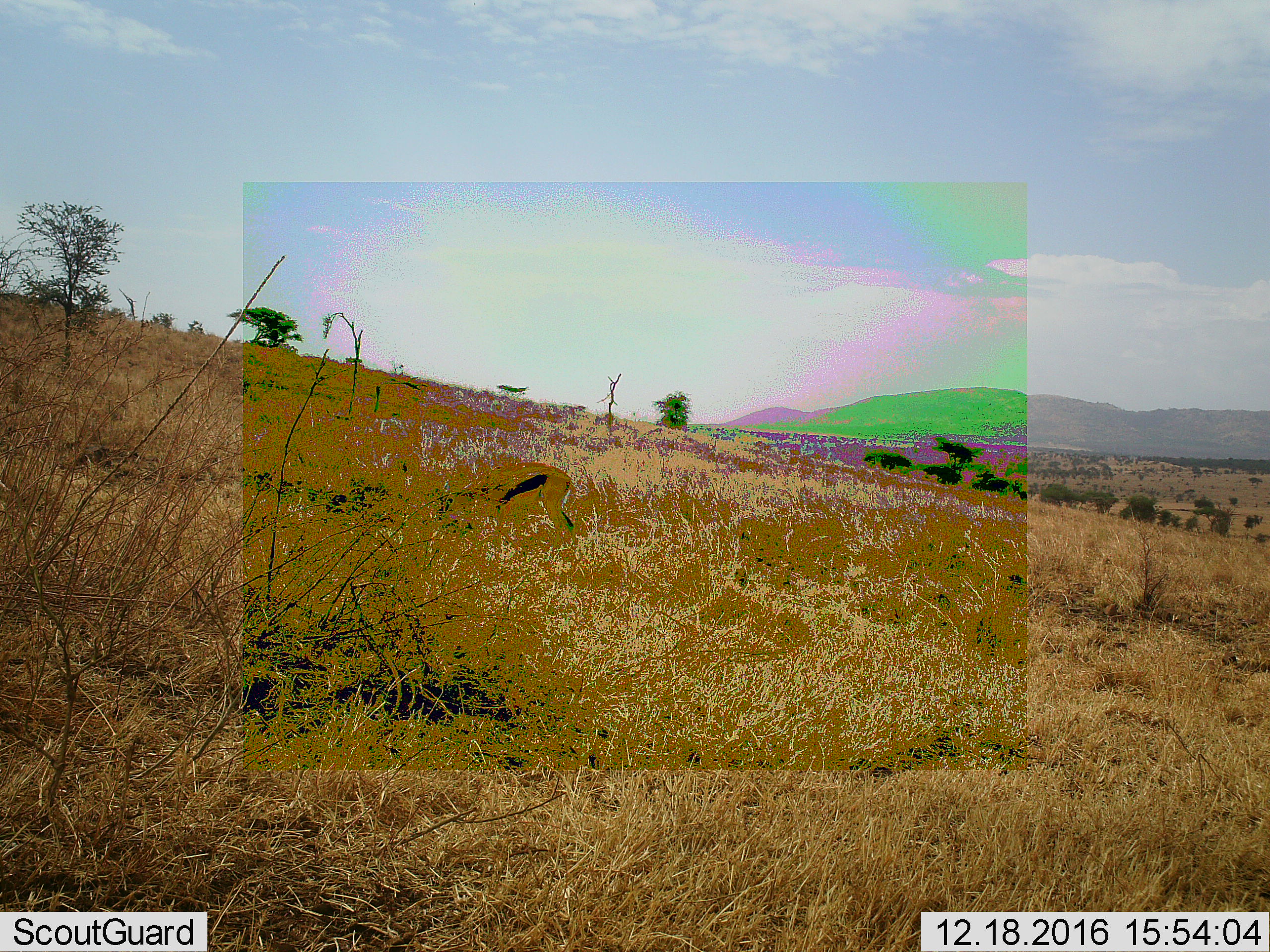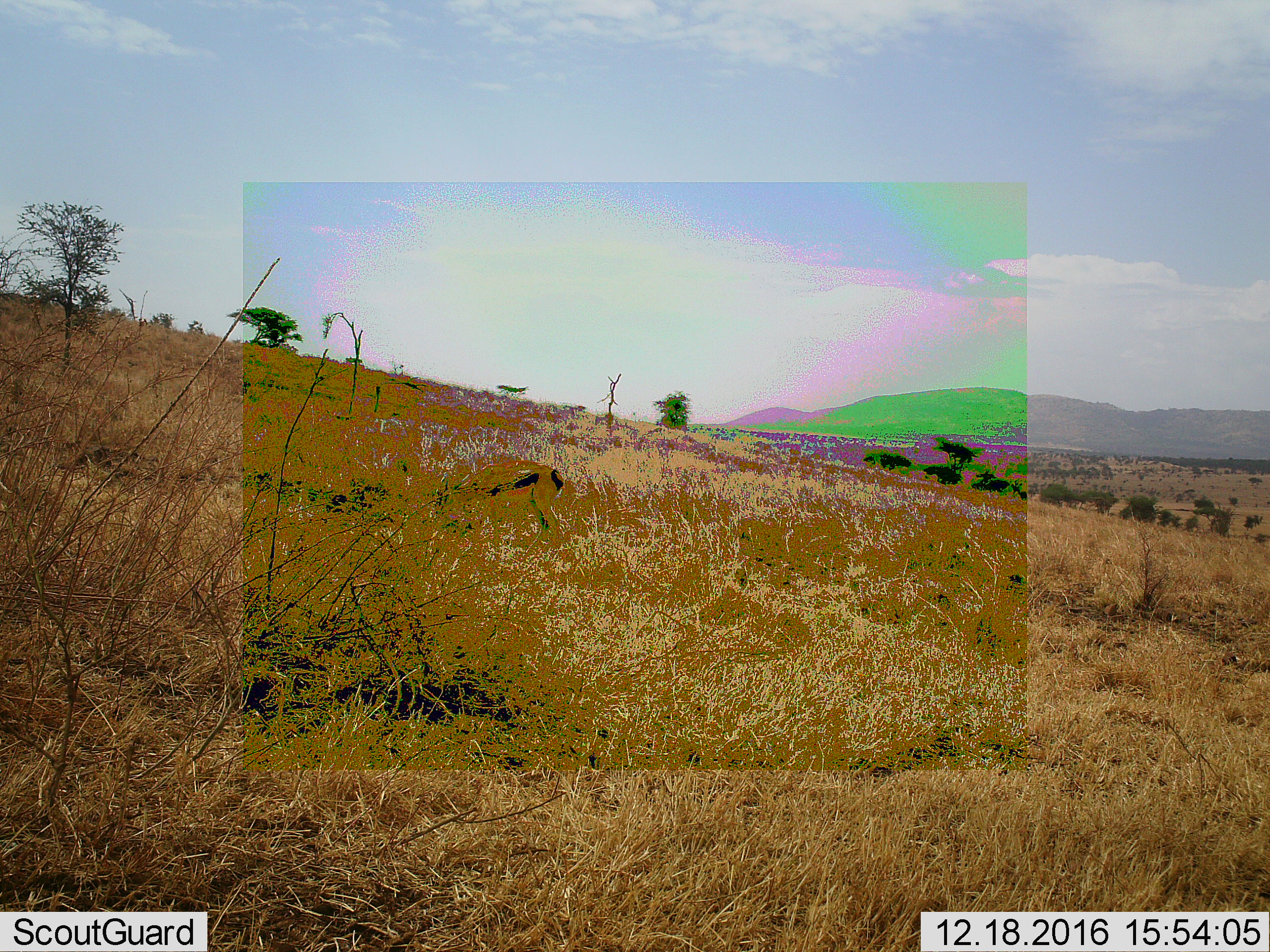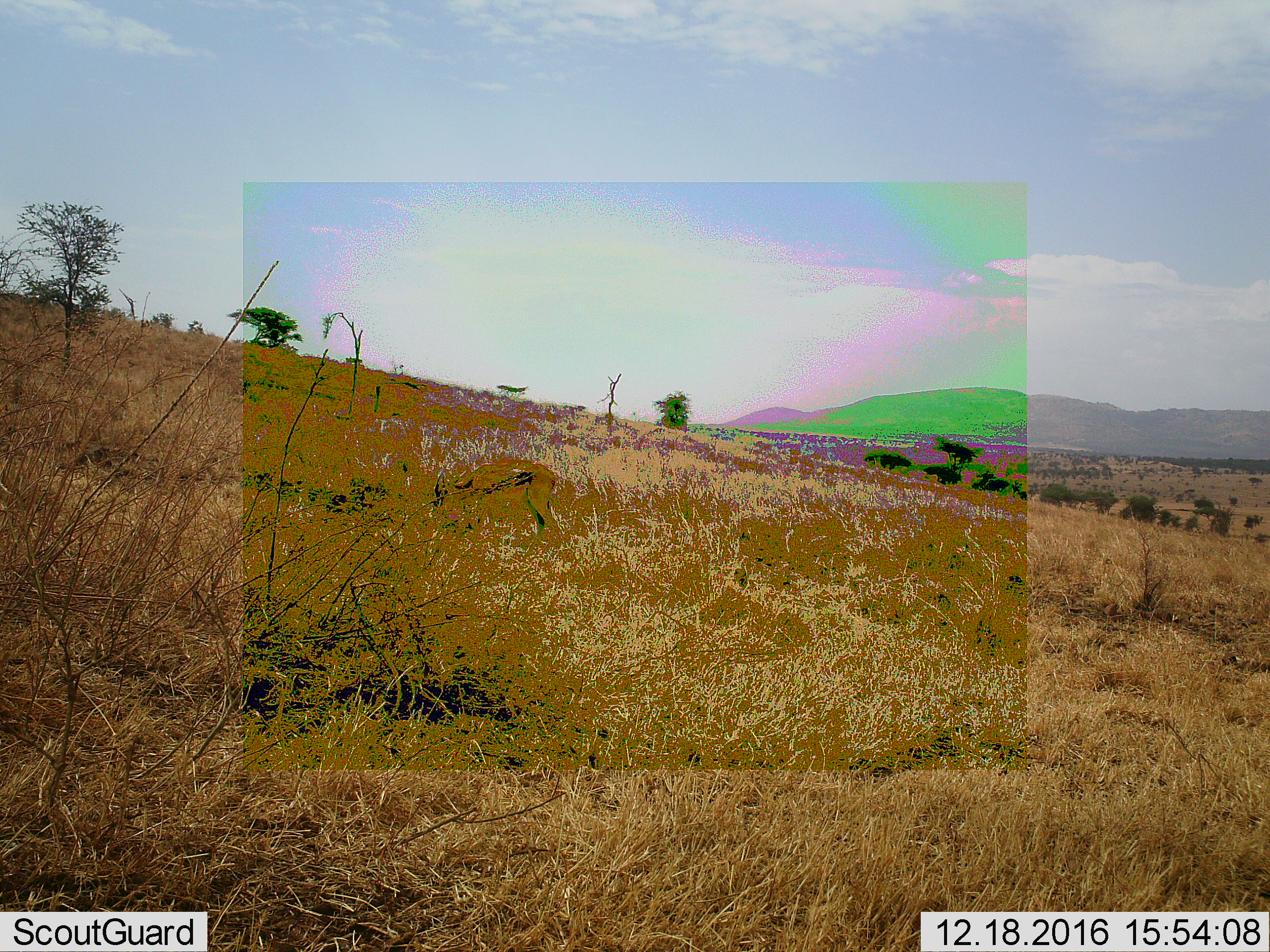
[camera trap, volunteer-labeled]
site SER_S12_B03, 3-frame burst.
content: unidentified animal